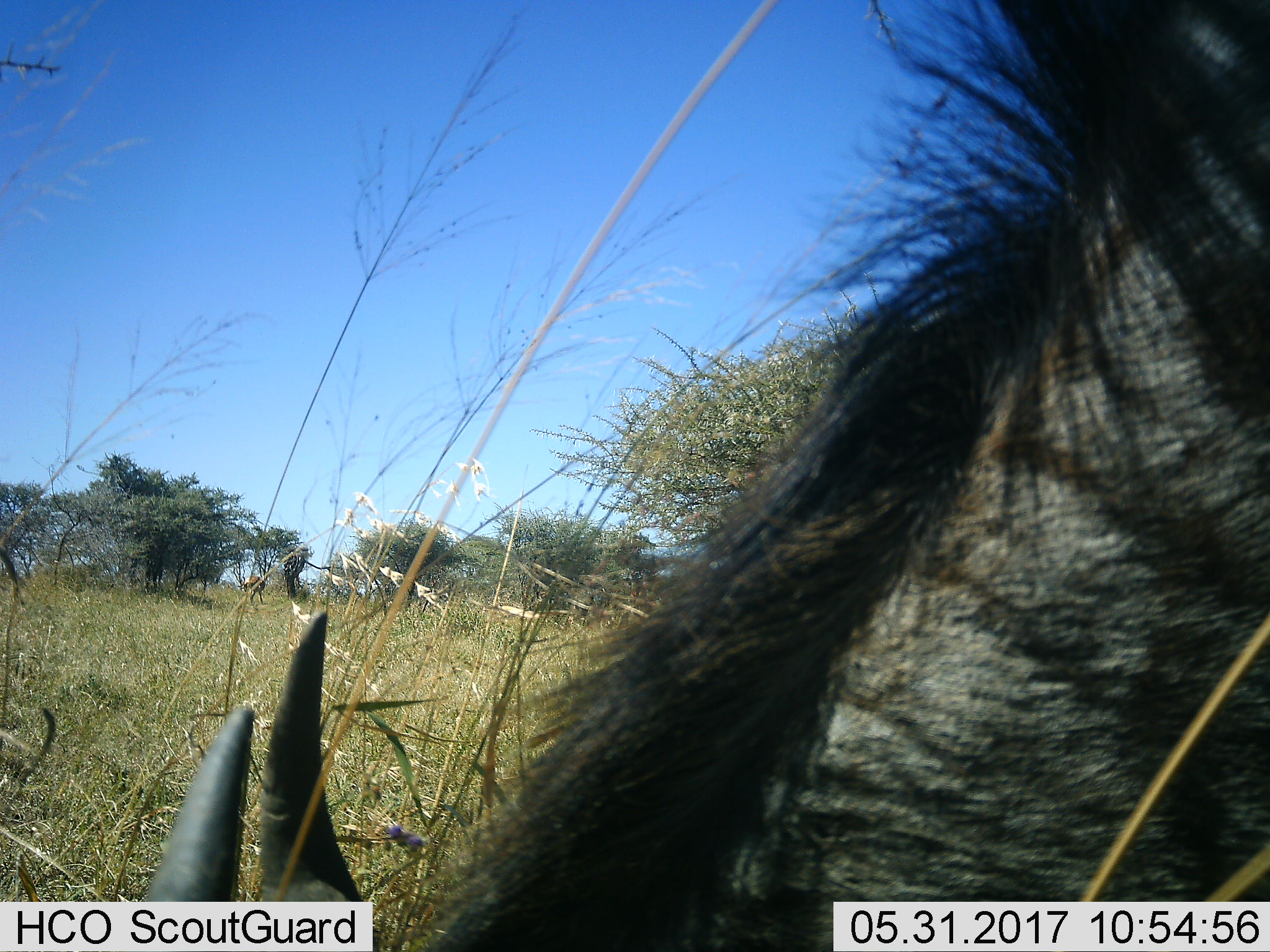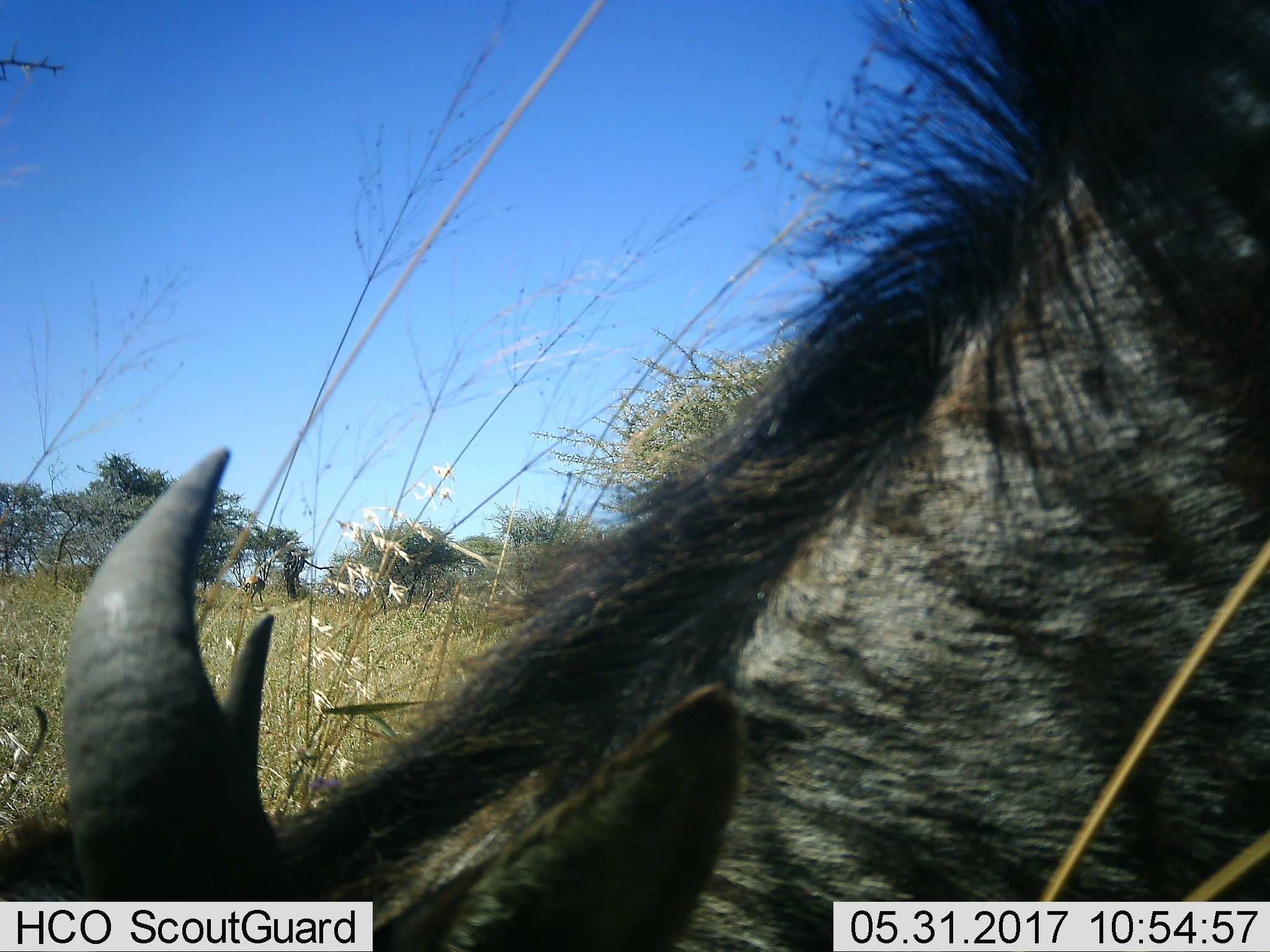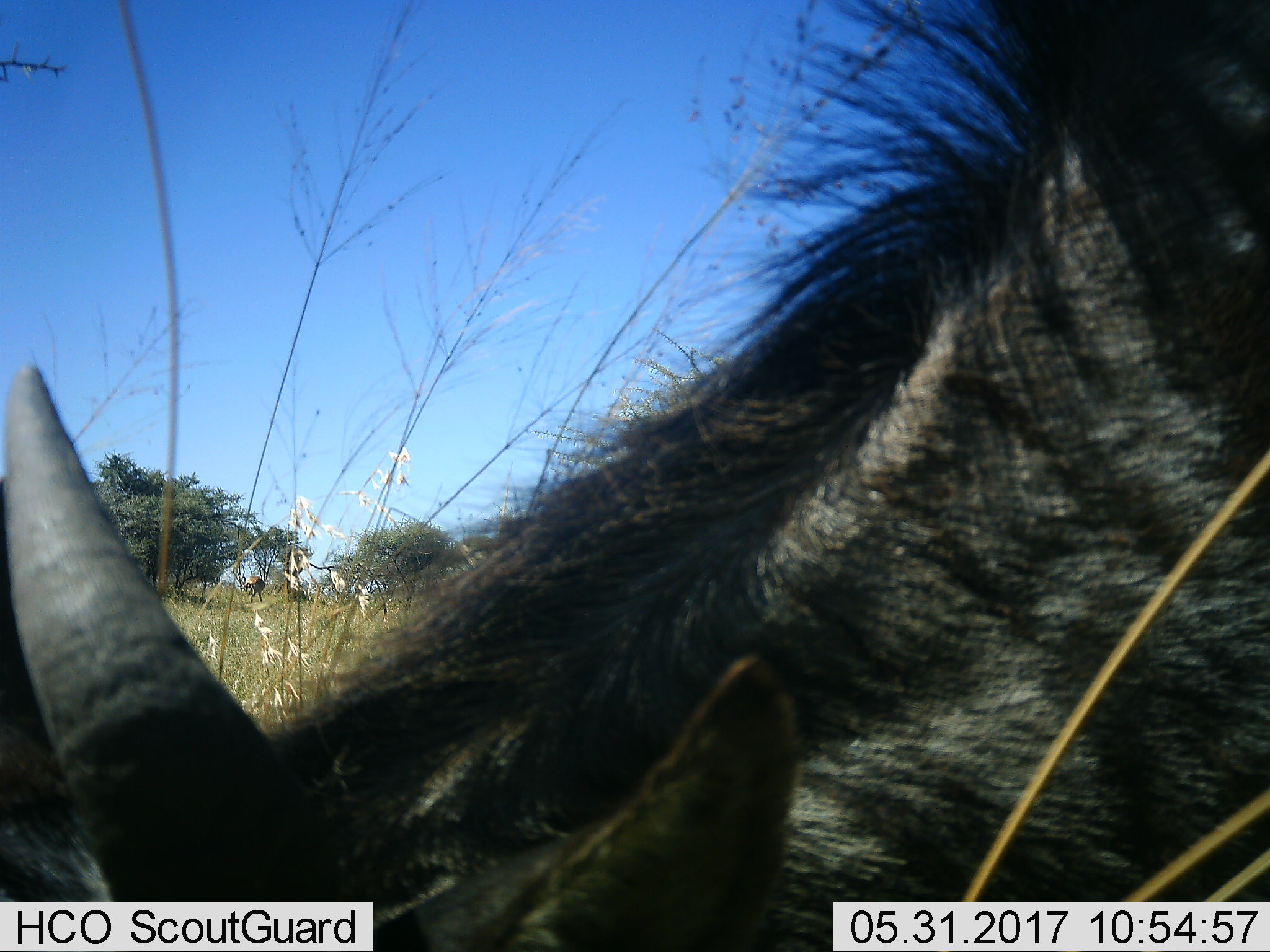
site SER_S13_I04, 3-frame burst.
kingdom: Animalia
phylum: Chordata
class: Mammalia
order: Artiodactyla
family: Bovidae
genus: Connochaetes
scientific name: Connochaetes taurinus taurinus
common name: blue wildebeest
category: wildebeestblue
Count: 1.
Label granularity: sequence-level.